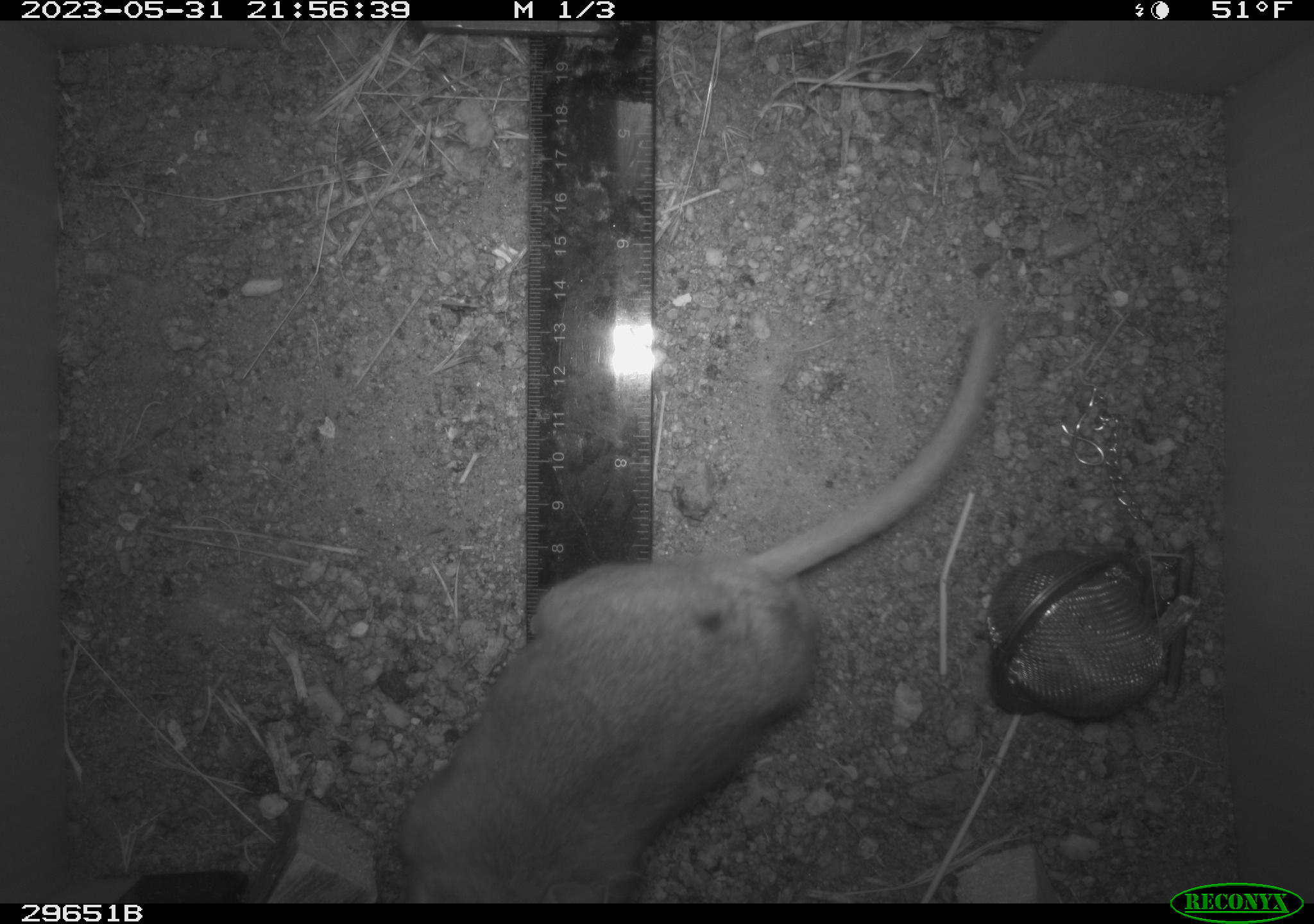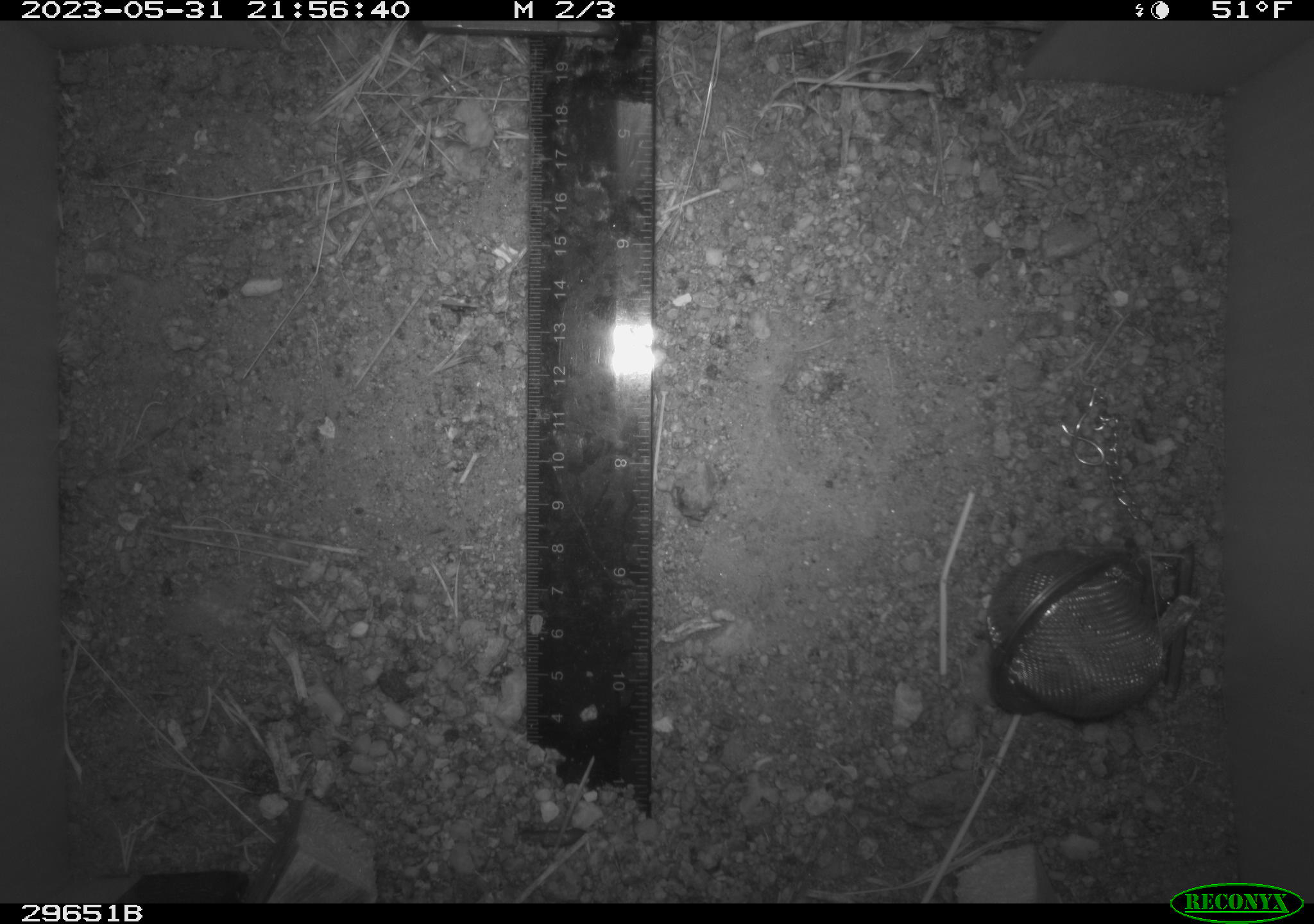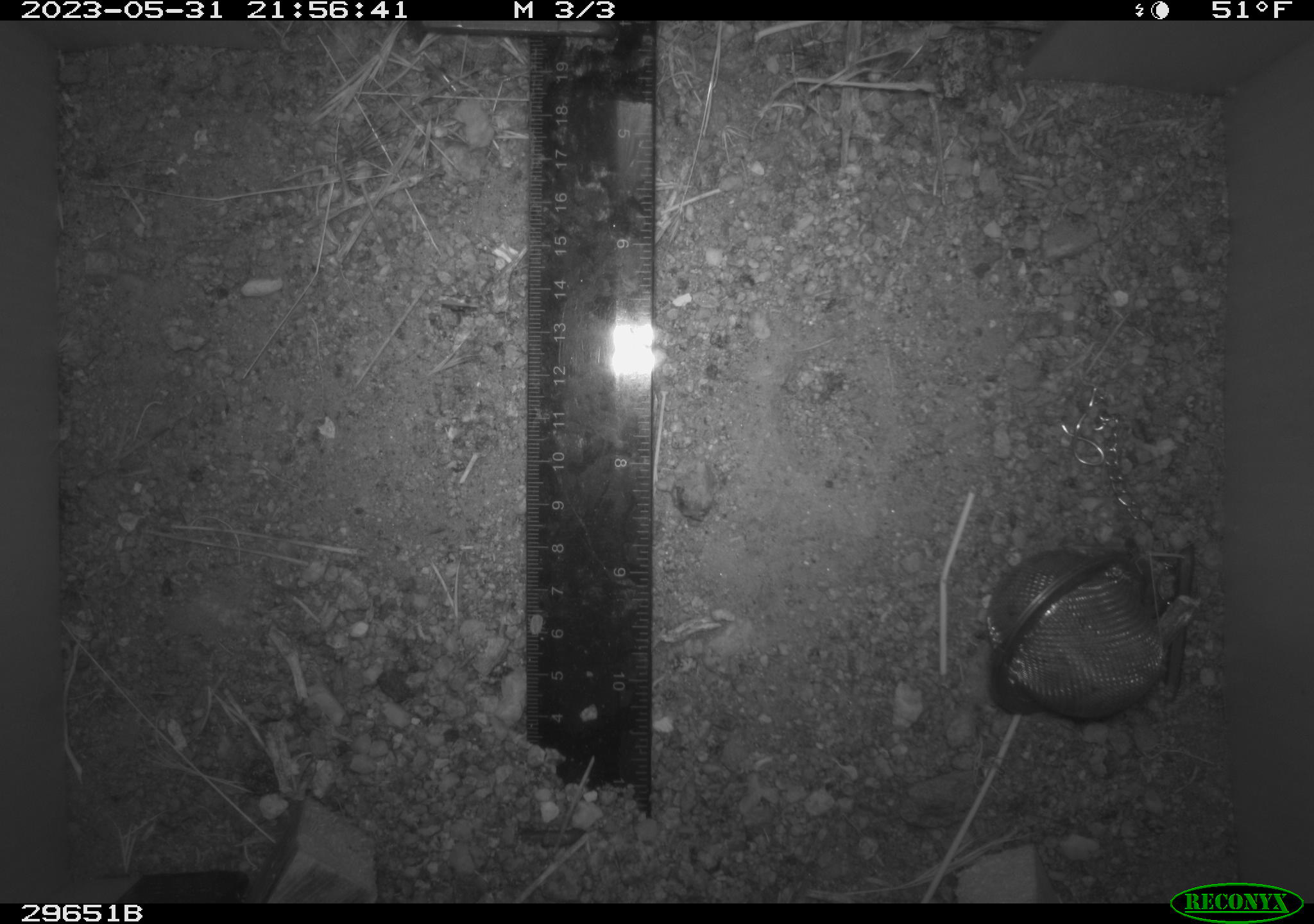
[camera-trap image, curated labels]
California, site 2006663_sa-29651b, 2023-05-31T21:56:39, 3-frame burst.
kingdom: Animalia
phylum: Chordata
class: Mammalia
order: Rodentia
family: Cricetidae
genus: Neotoma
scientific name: Neotoma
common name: pack rat or woodrat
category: neotoma species